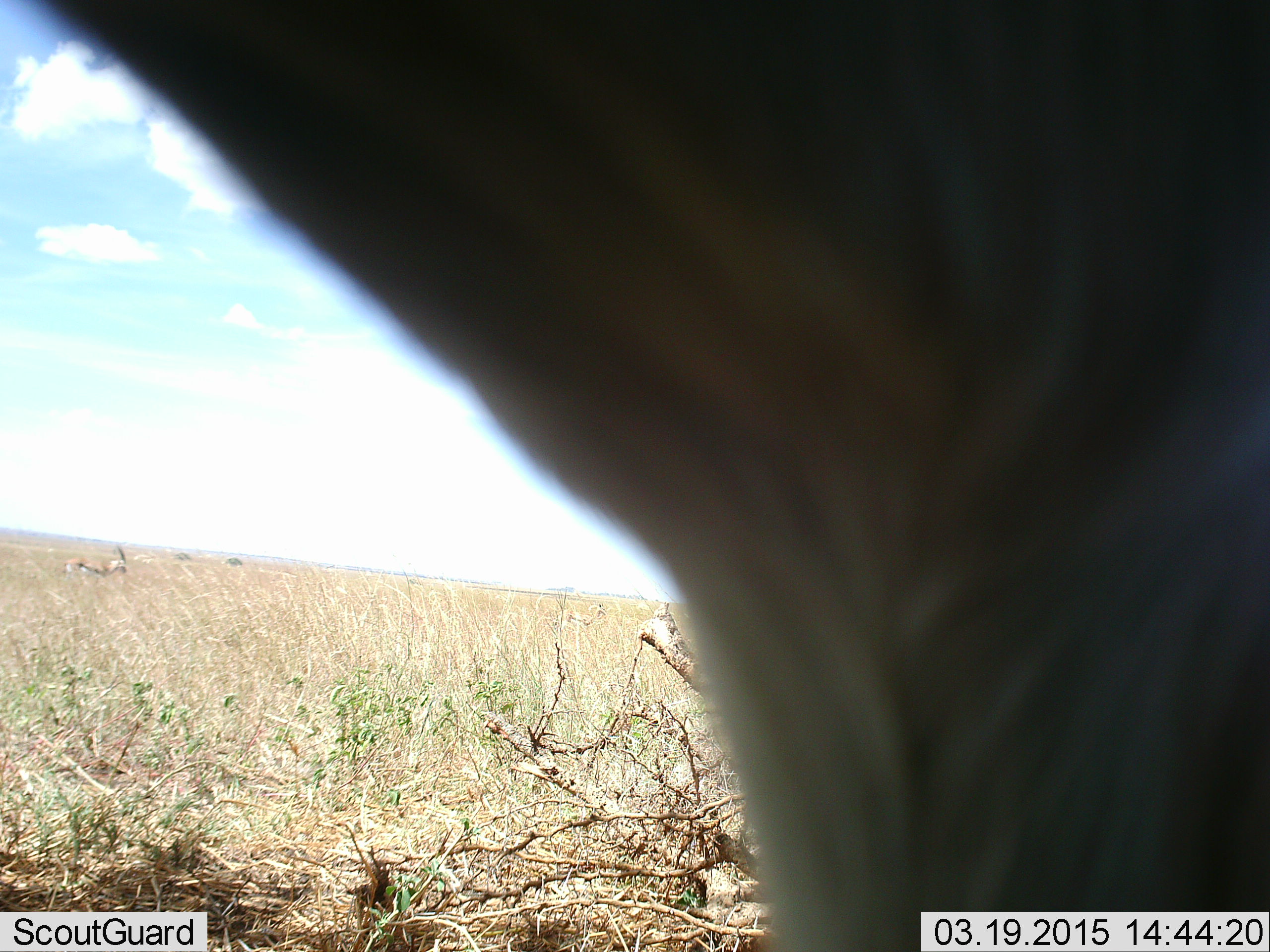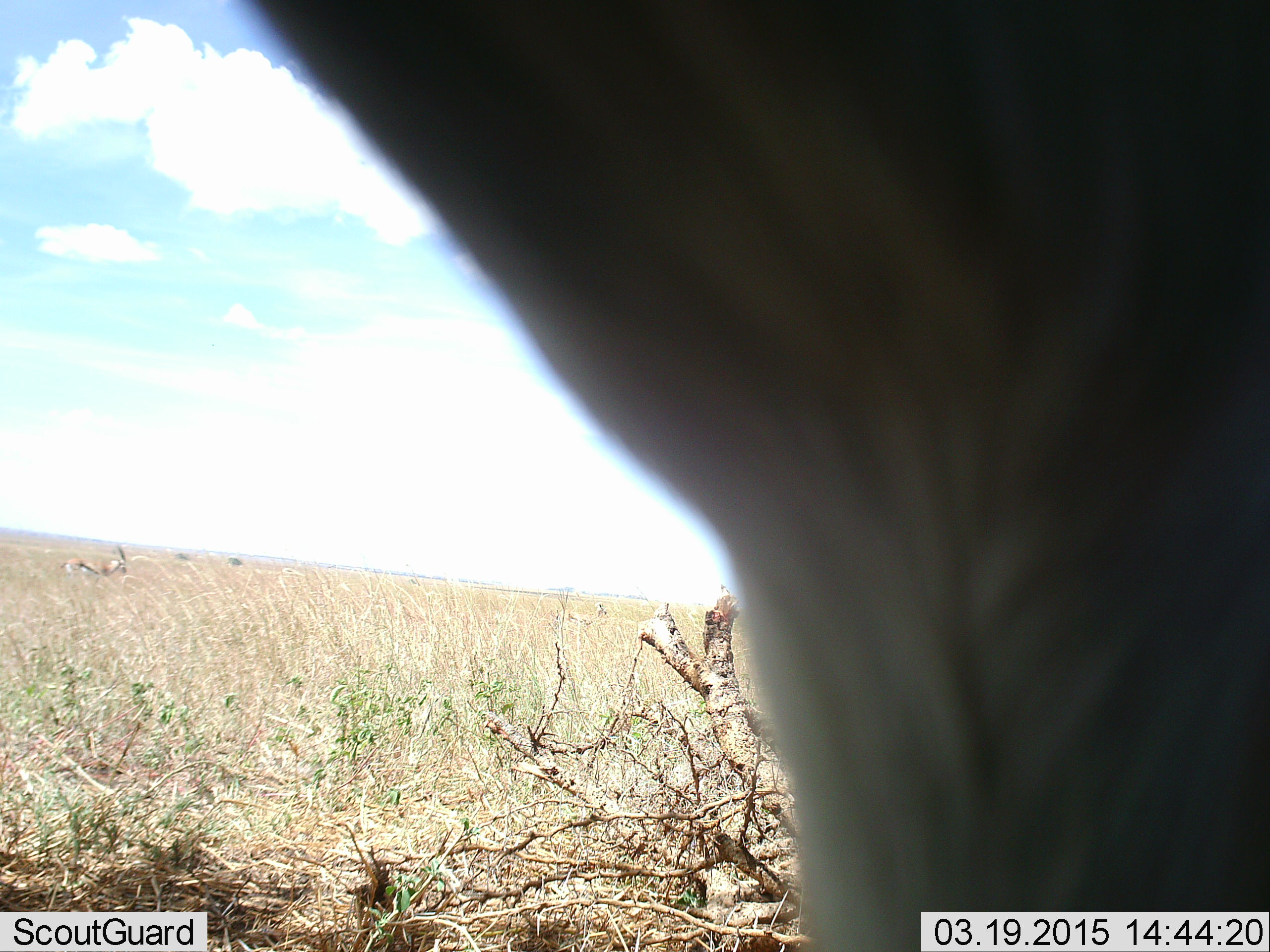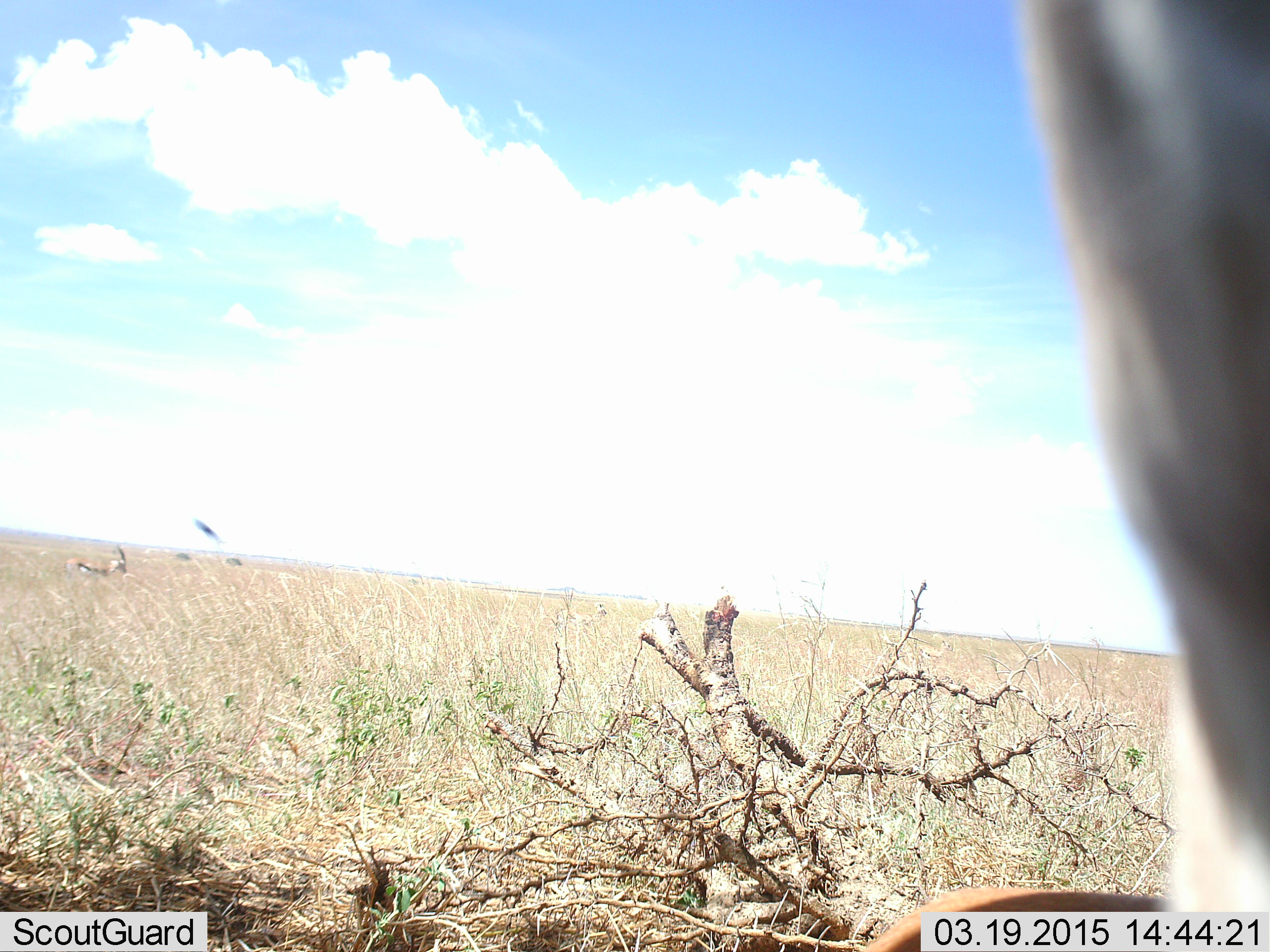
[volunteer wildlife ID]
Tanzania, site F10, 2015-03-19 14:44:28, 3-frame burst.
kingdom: Animalia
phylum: Chordata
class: Mammalia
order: Artiodactyla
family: Bovidae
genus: Eudorcas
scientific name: Eudorcas thomsonii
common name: thomson's gazelle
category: gazellethomsons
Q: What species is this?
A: Gazellethomsons (thomson's gazelle) (Eudorcas thomsonii).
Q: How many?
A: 2.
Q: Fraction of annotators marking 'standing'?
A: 100%.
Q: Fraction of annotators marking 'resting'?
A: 0%.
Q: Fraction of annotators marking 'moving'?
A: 0%.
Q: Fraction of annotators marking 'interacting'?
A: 0%.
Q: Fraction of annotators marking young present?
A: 0%.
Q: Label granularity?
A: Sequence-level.